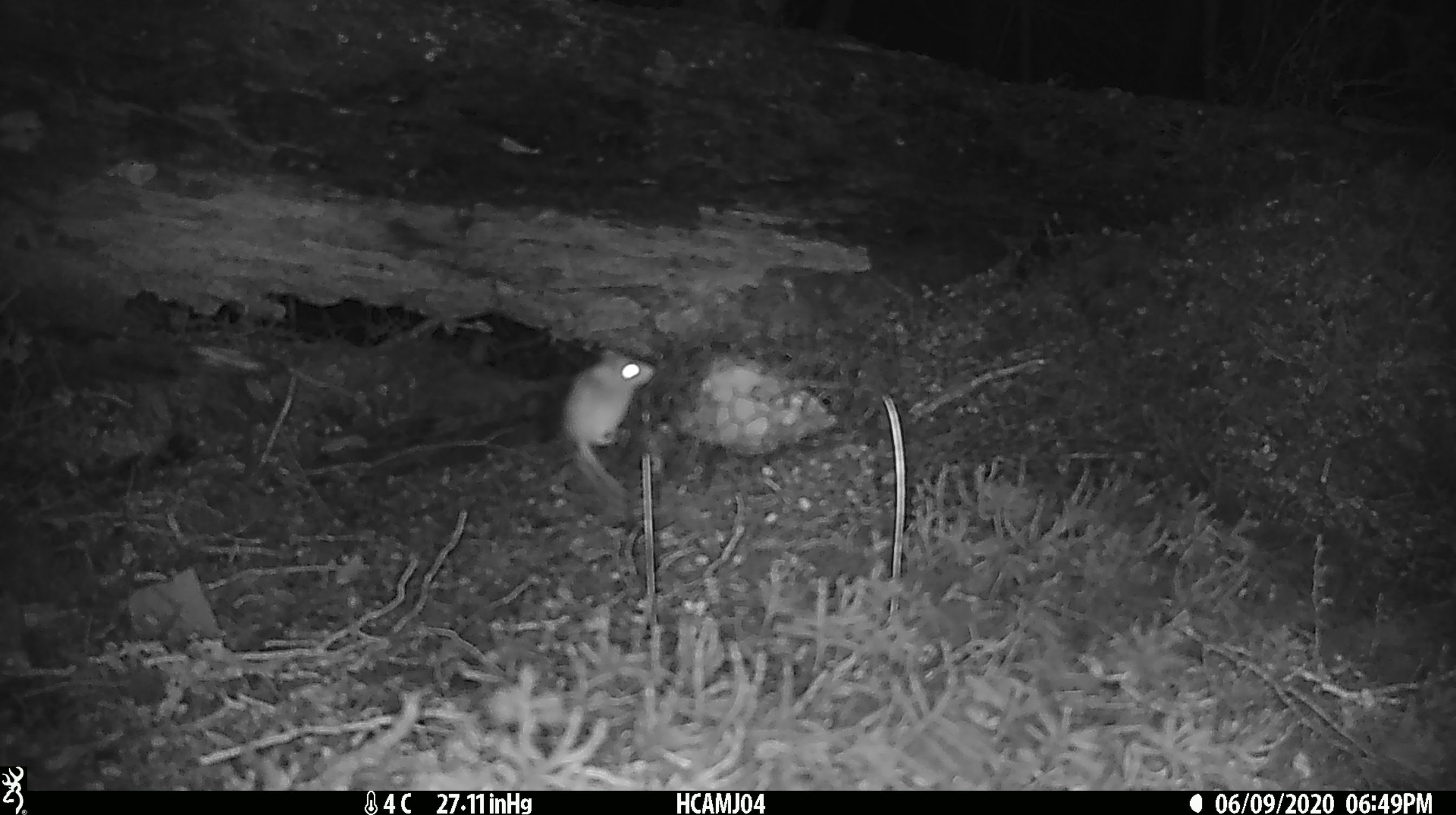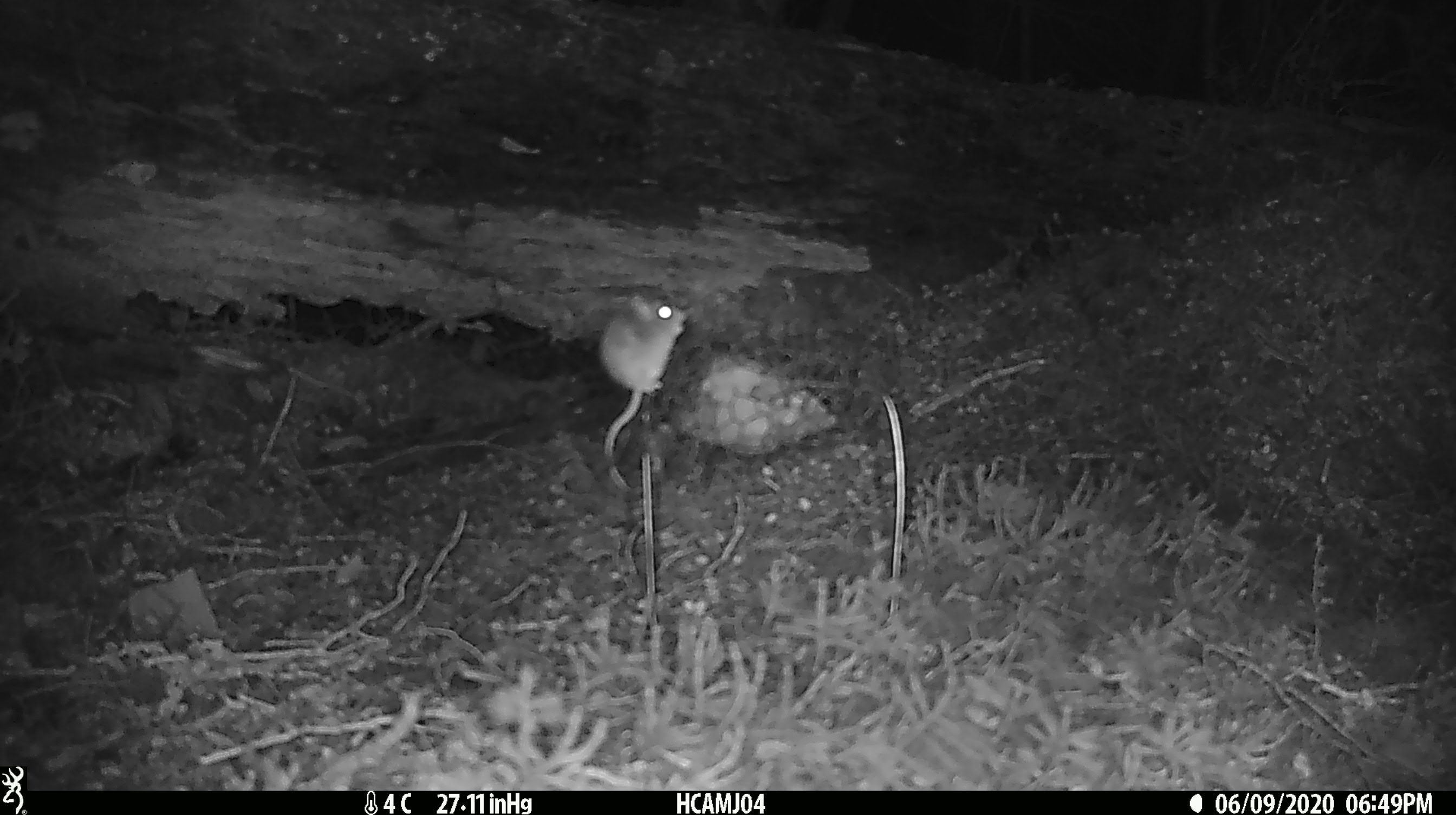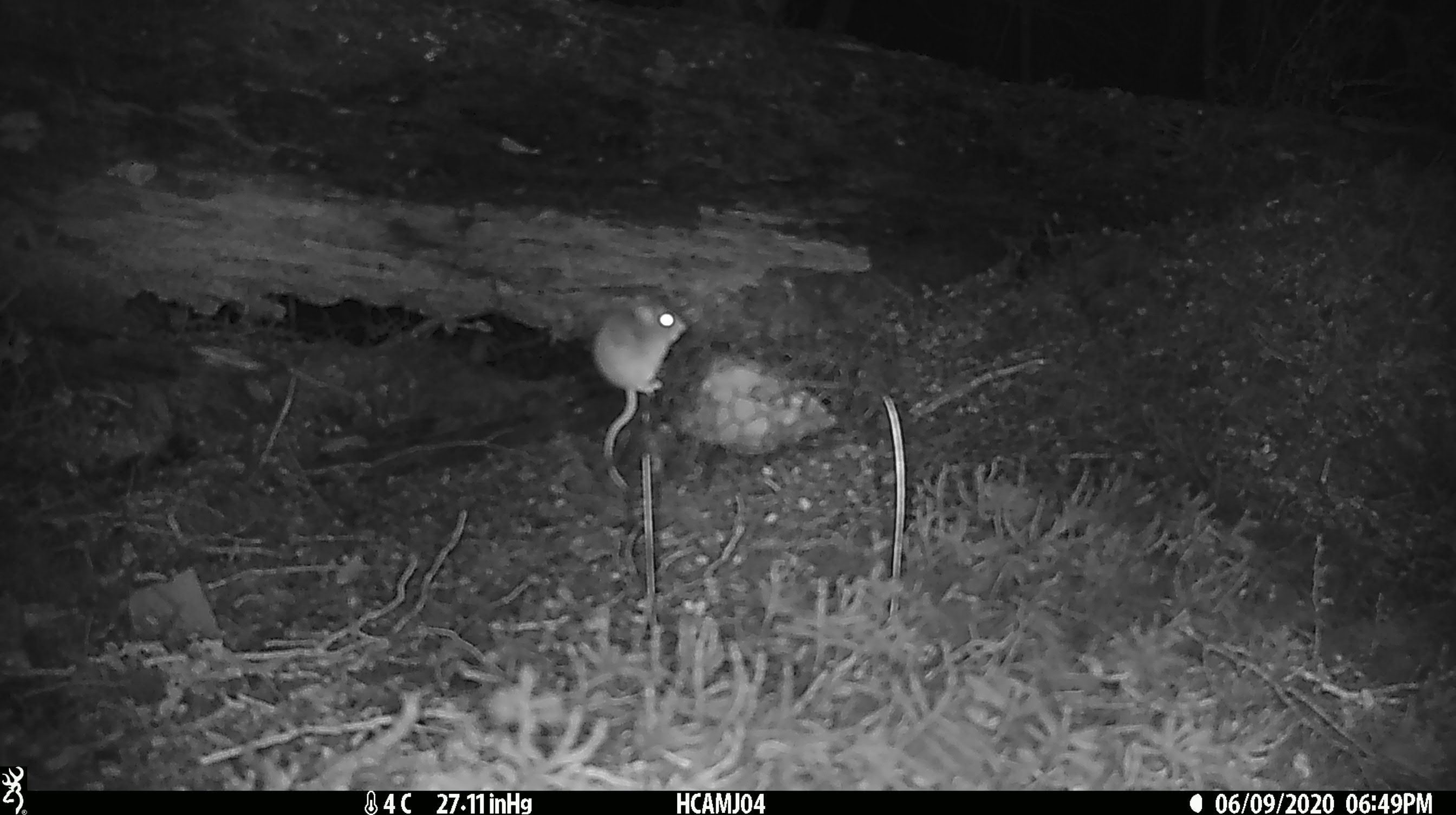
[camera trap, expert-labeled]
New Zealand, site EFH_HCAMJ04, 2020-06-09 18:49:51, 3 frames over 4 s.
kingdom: Animalia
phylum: Chordata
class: Mammalia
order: Rodentia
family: Muridae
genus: Mus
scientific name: Mus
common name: mouse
Mouse (Mus).